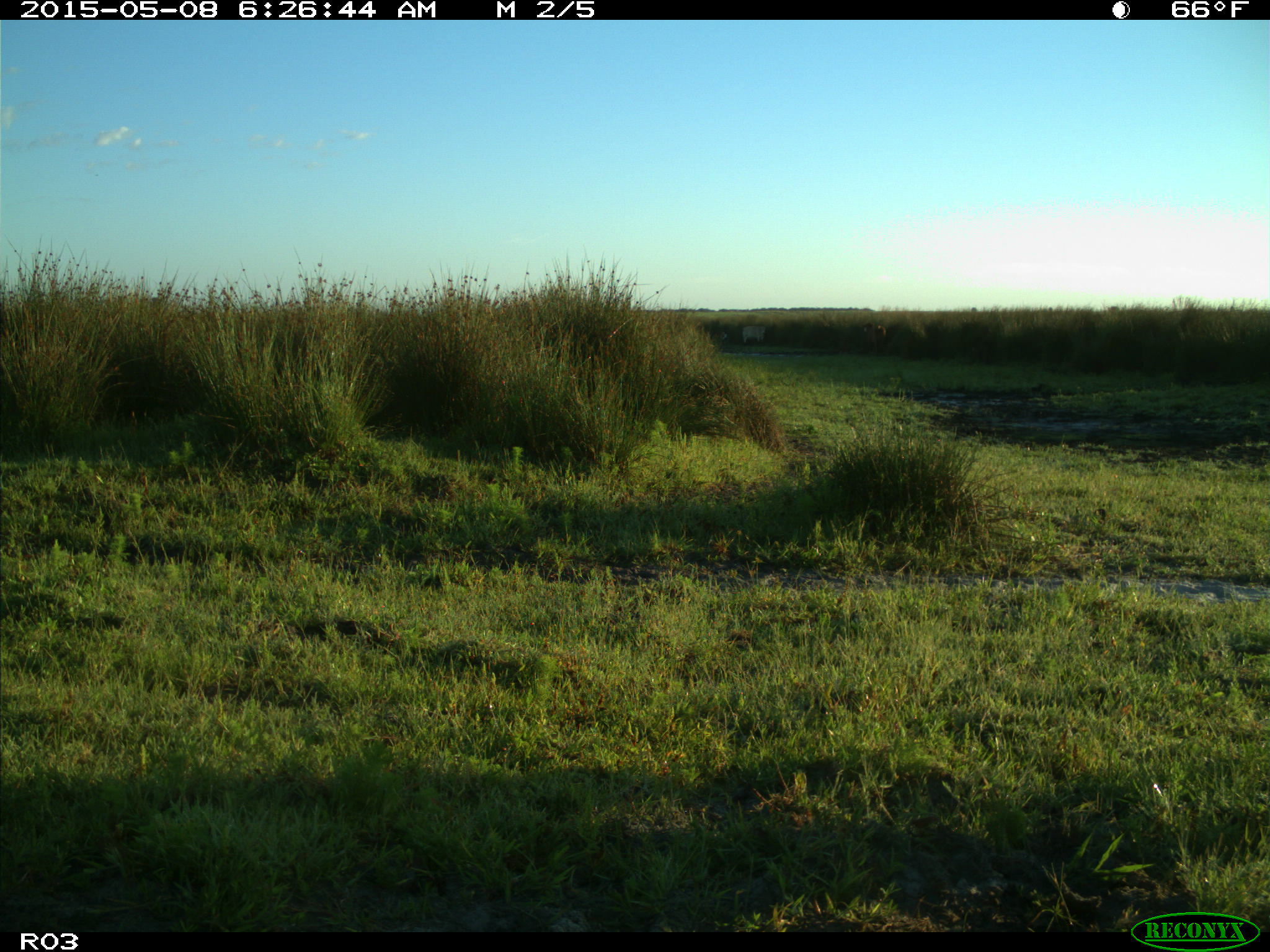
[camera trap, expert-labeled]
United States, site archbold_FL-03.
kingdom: Animalia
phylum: Chordata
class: Mammalia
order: Artiodactyla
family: Bovidae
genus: Bos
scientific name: Bos taurus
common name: domestic cow